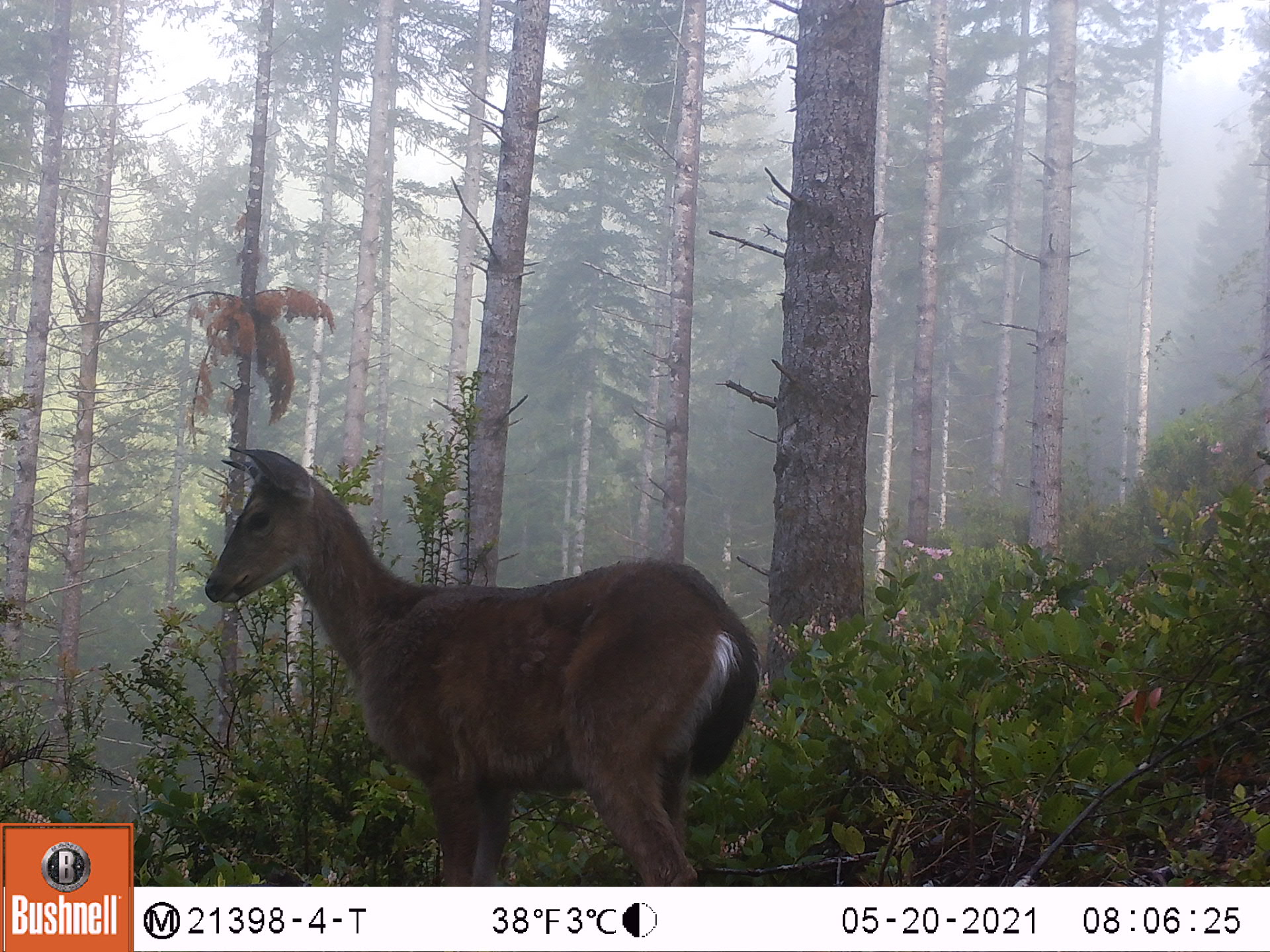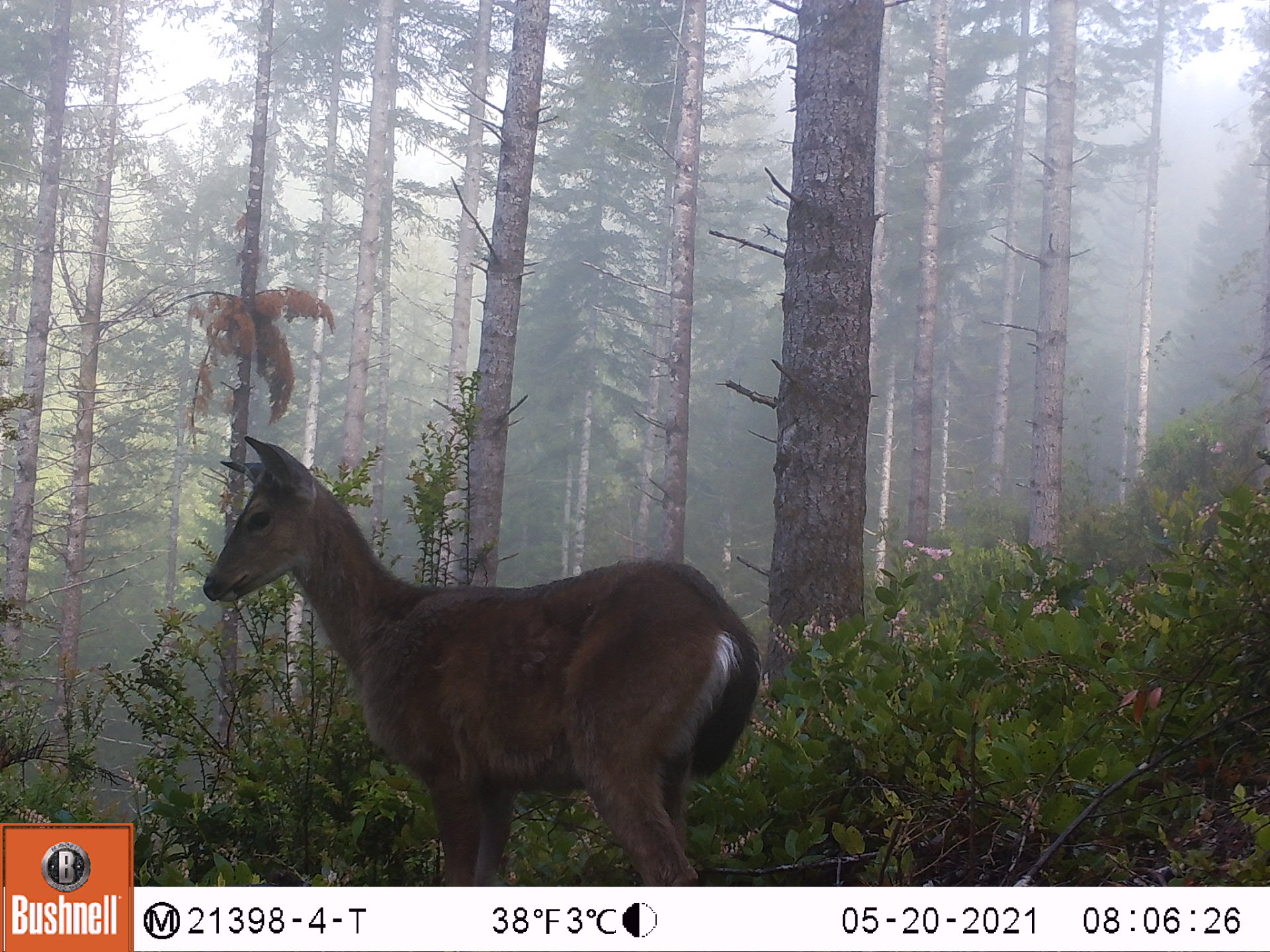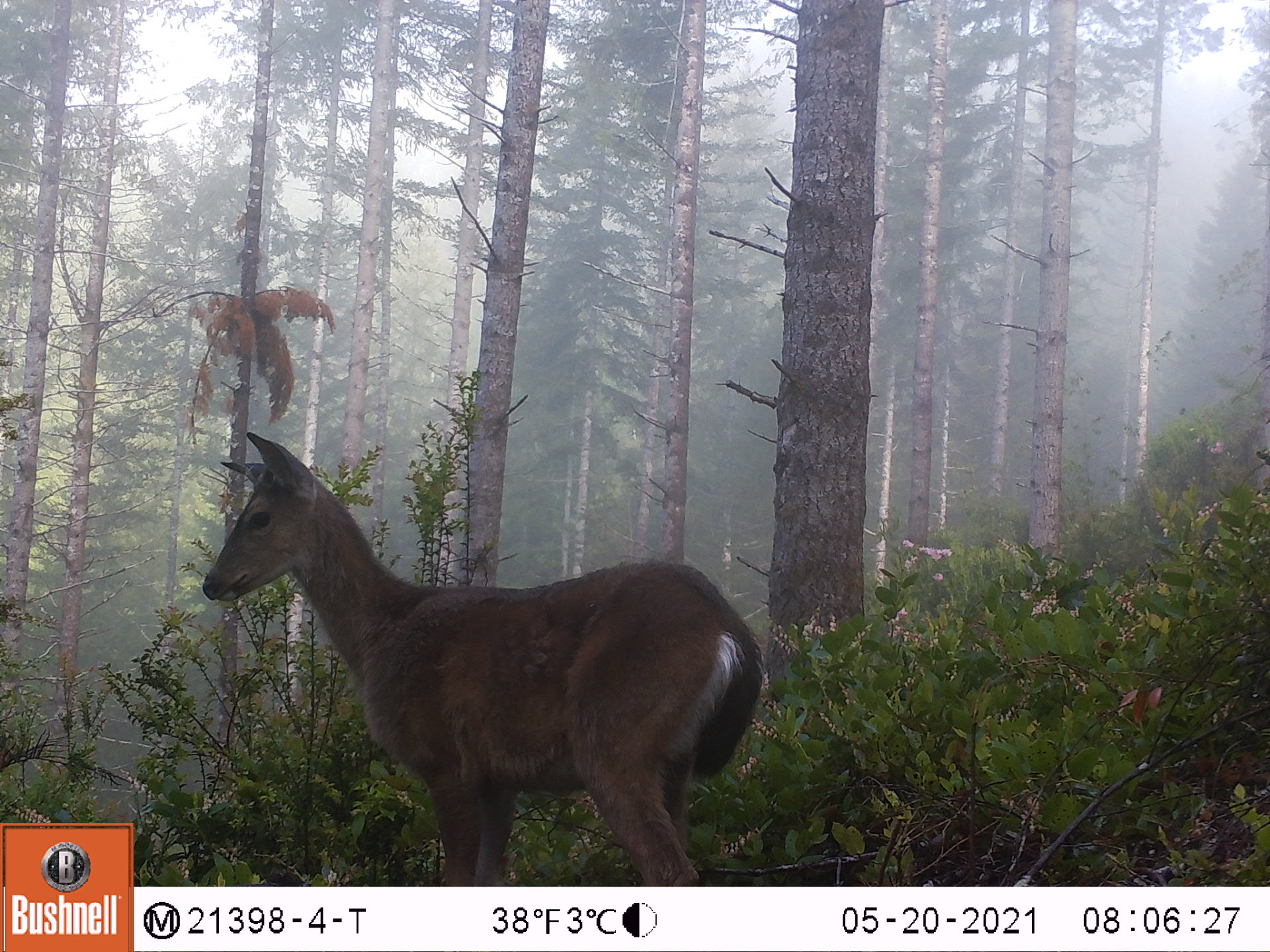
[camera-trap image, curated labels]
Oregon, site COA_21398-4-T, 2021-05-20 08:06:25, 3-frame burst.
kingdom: Animalia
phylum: Chordata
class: Mammalia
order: Artiodactyla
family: Cervidae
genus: Odocoileus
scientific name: Odocoileus hemionus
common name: black-tailed deer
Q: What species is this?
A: Black-tailed deer (Odocoileus hemionus).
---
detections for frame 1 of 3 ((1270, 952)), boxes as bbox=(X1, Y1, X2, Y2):
black-tailed deer: bbox=(189, 445, 770, 878)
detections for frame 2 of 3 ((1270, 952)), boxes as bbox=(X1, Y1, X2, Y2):
black-tailed deer: bbox=(196, 431, 762, 871)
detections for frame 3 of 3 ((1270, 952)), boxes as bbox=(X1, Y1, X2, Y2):
black-tailed deer: bbox=(187, 431, 766, 878)